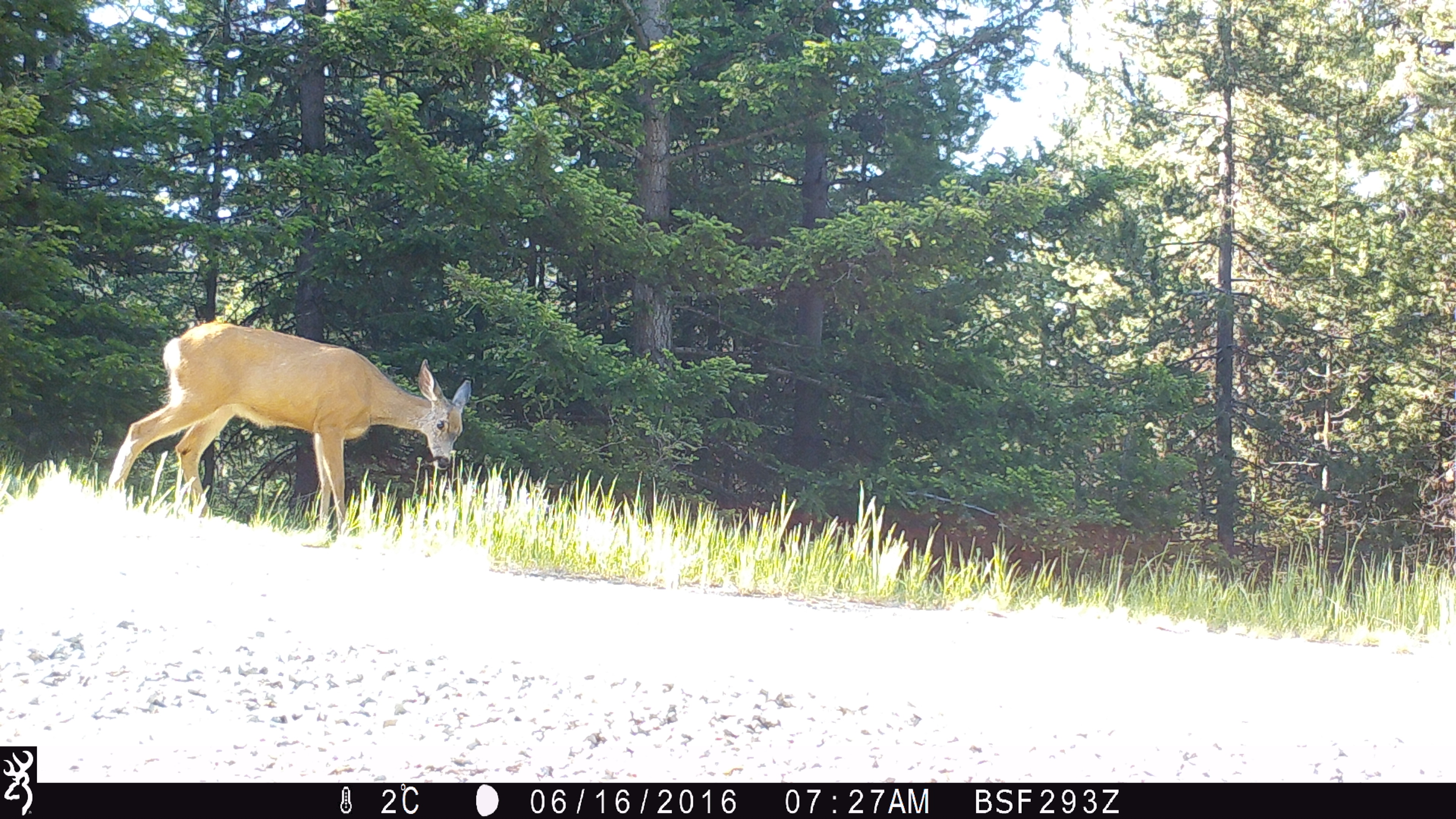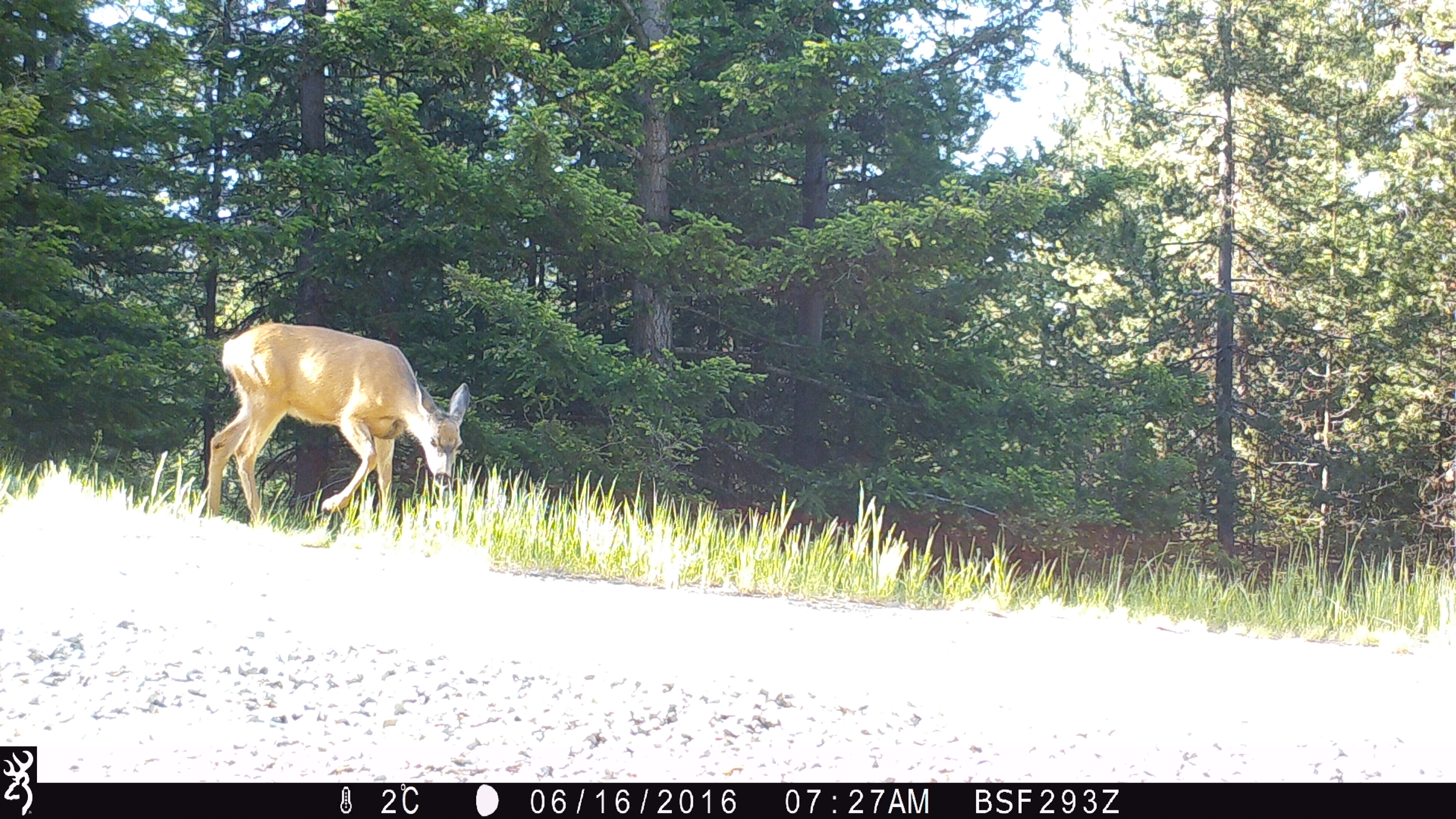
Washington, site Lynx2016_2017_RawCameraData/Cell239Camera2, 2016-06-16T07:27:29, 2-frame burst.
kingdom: Animalia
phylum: Chordata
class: Mammalia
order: Artiodactyla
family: Cervidae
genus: Odocoileus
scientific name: Odocoileus hemionus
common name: mule deer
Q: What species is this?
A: Odocoileus hemionus (mule deer).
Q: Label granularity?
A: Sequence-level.